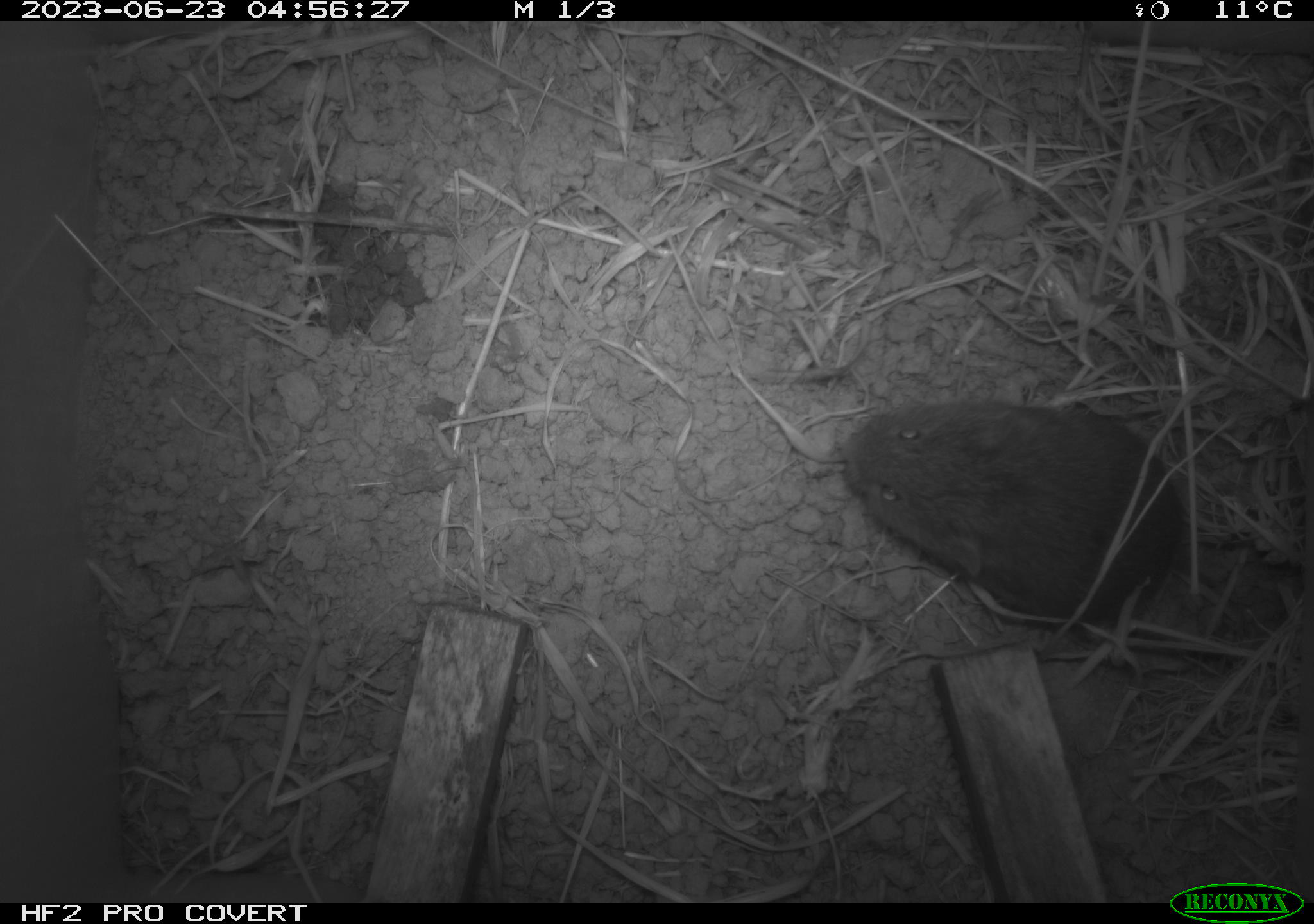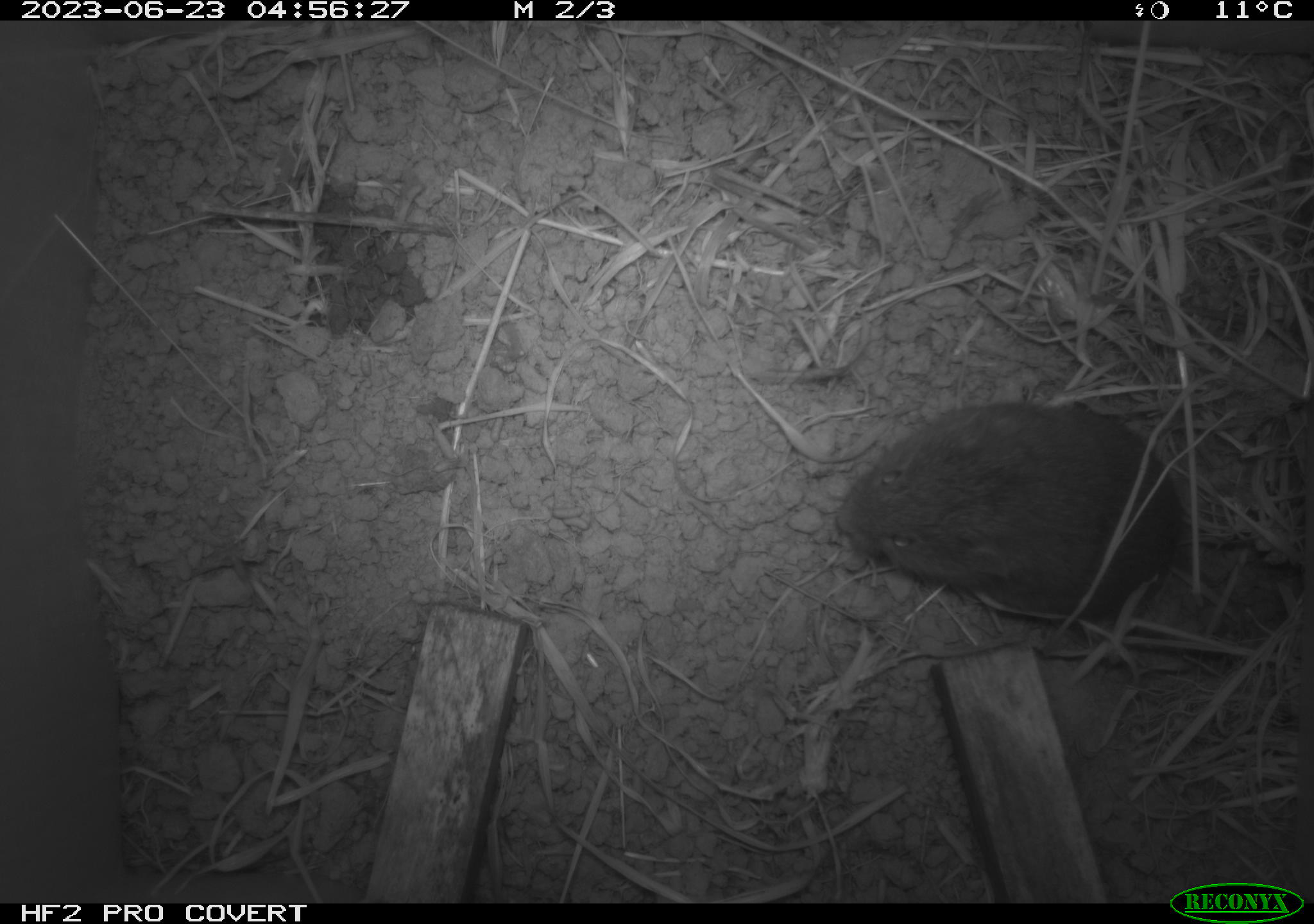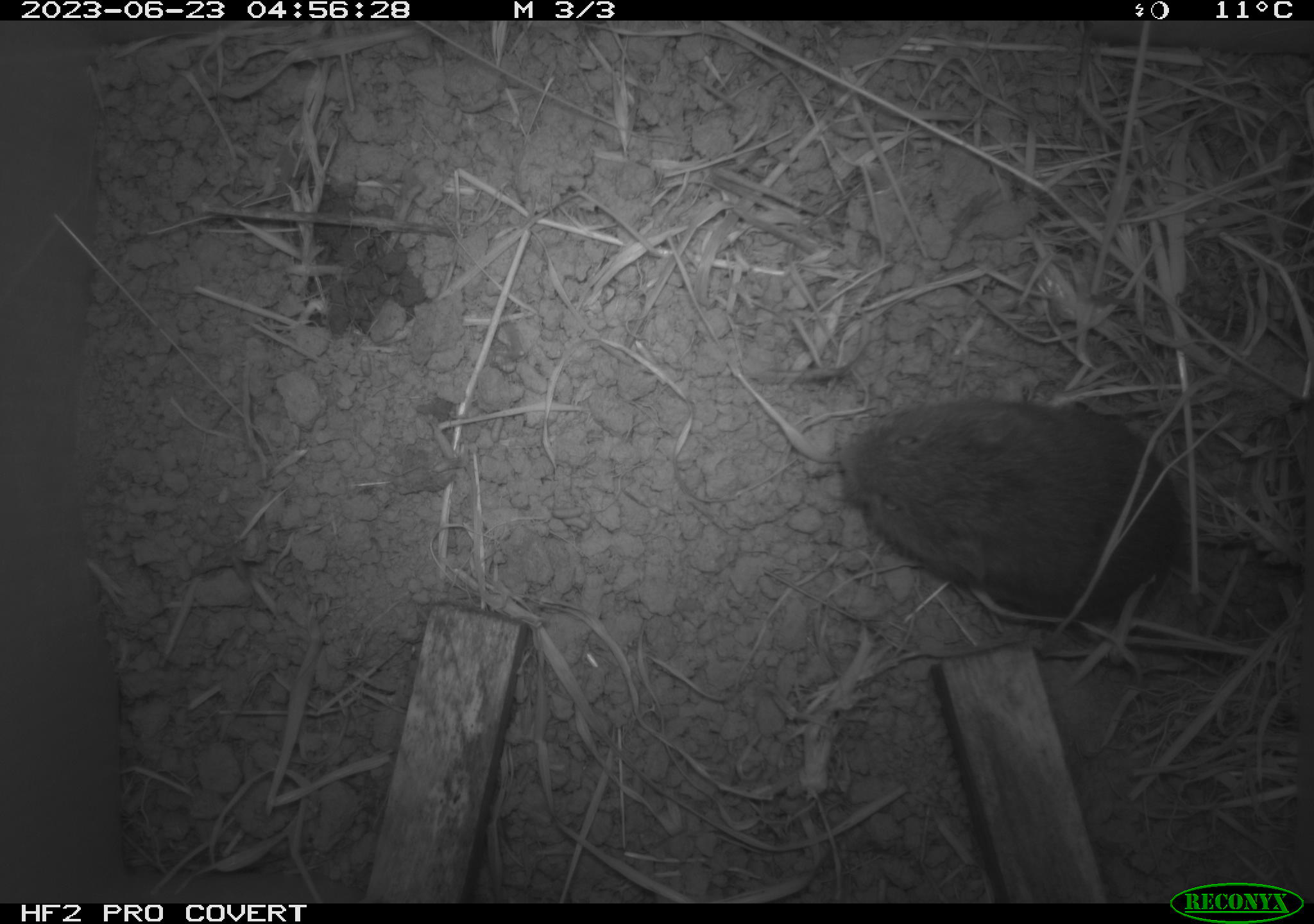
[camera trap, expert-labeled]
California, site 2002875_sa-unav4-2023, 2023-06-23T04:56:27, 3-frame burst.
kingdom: Animalia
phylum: Chordata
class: Mammalia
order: Rodentia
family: Cricetidae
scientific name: Arvicolinae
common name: voles, lemmings, and muskrats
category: arvicolinae subfamily